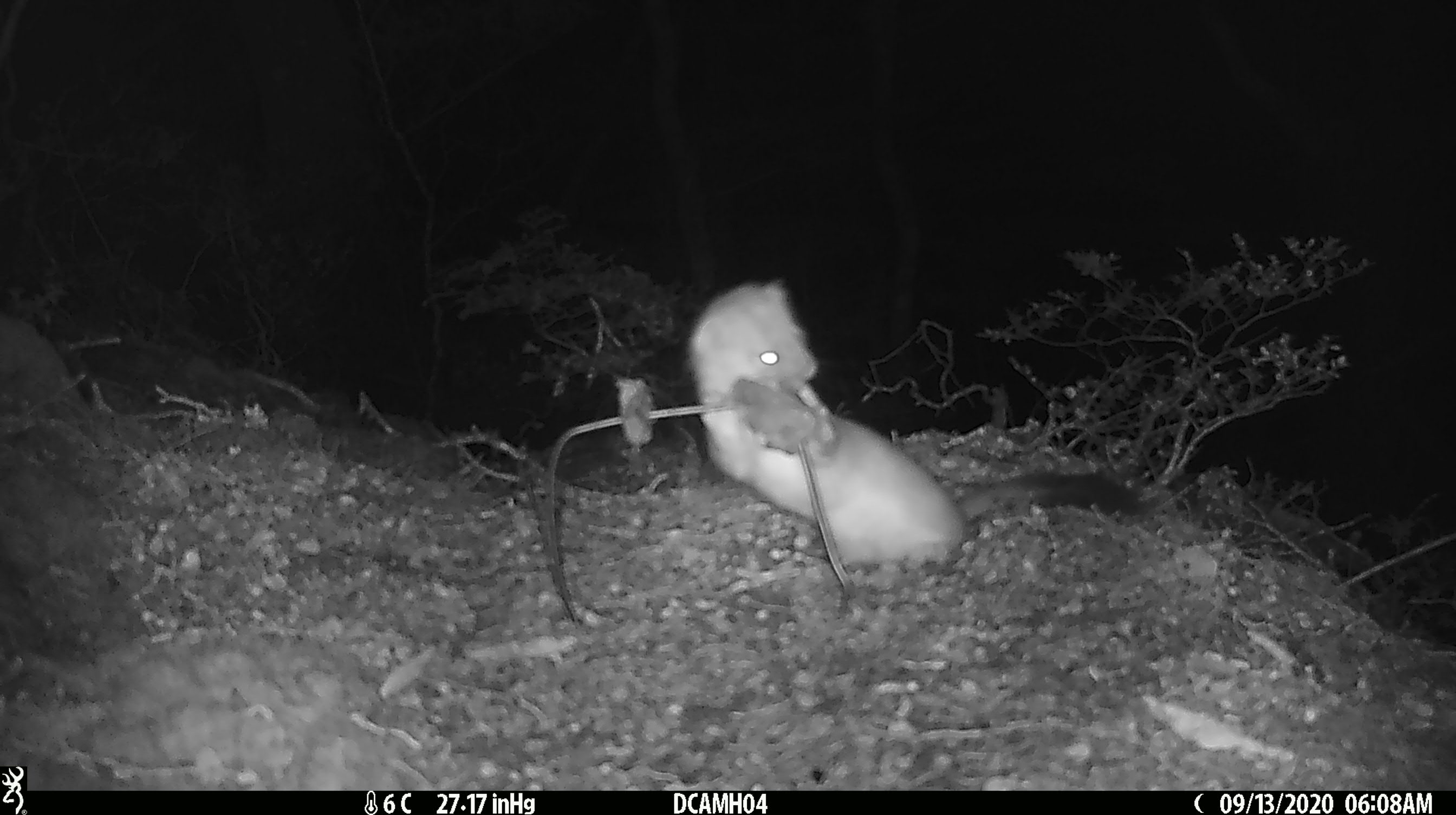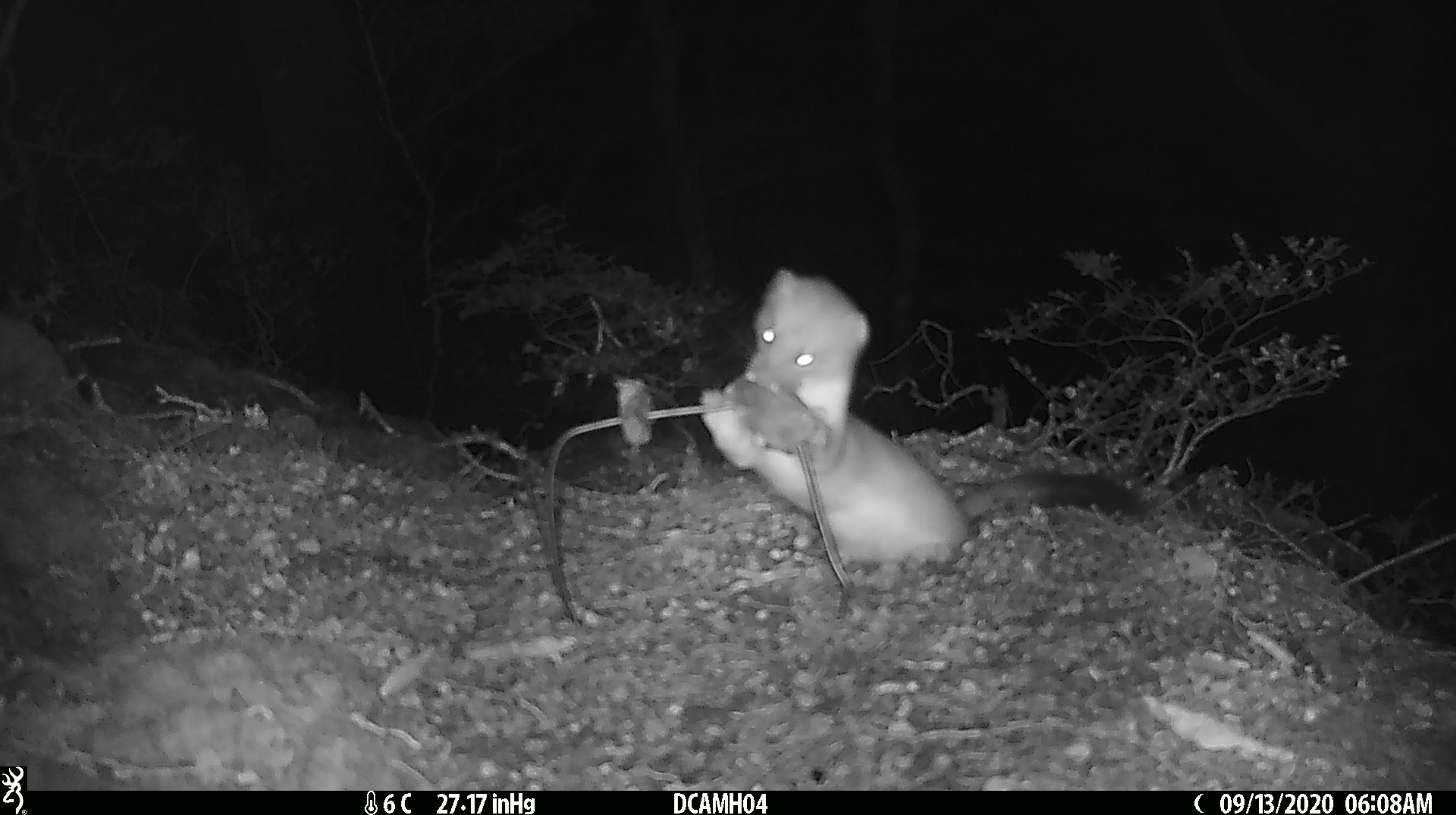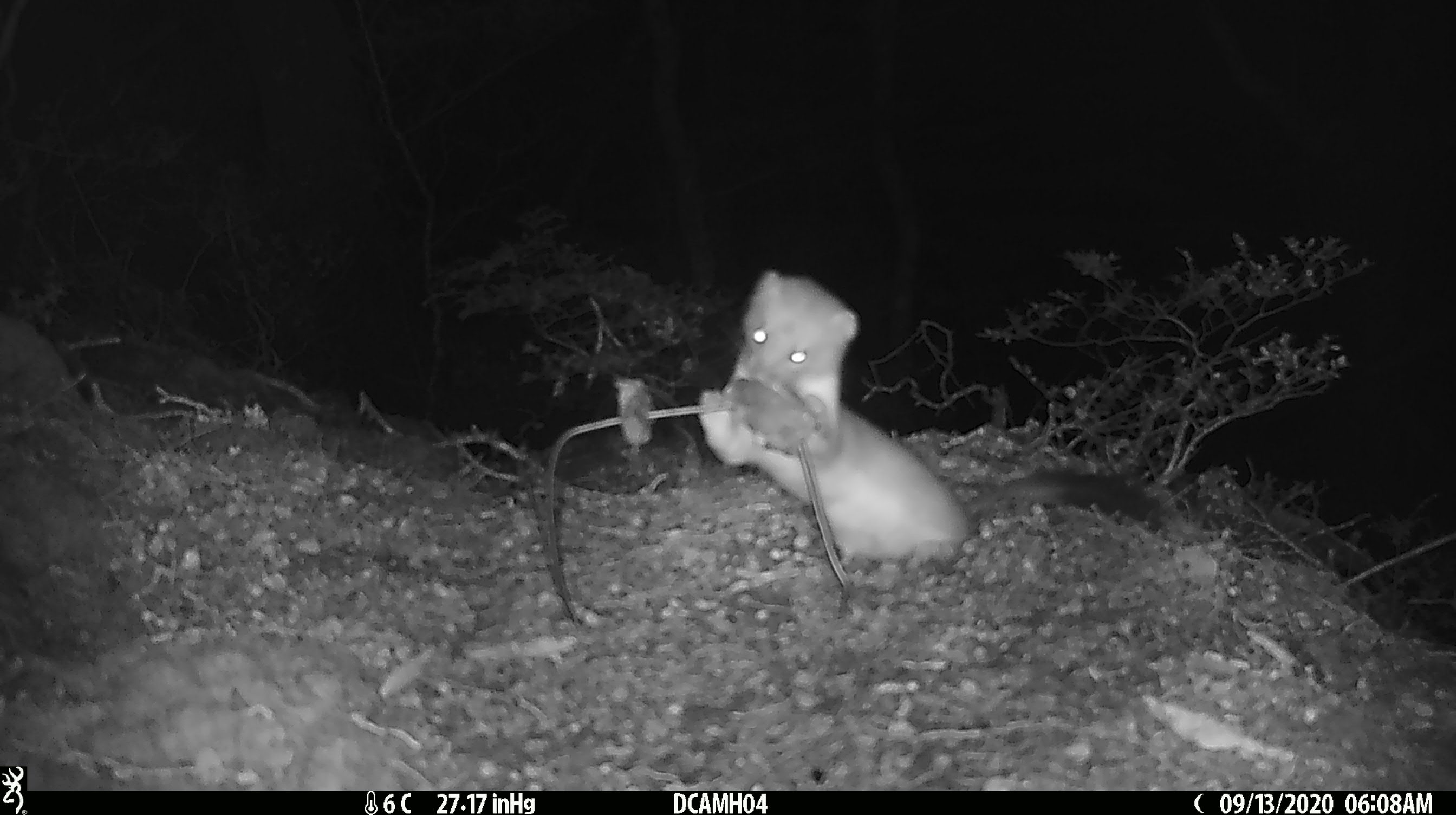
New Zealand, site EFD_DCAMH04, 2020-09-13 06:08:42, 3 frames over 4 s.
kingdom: Animalia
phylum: Chordata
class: Mammalia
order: Carnivora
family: Mustelidae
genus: Mustela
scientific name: Mustela erminea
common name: stoat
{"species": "stoat (Mustela erminea)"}